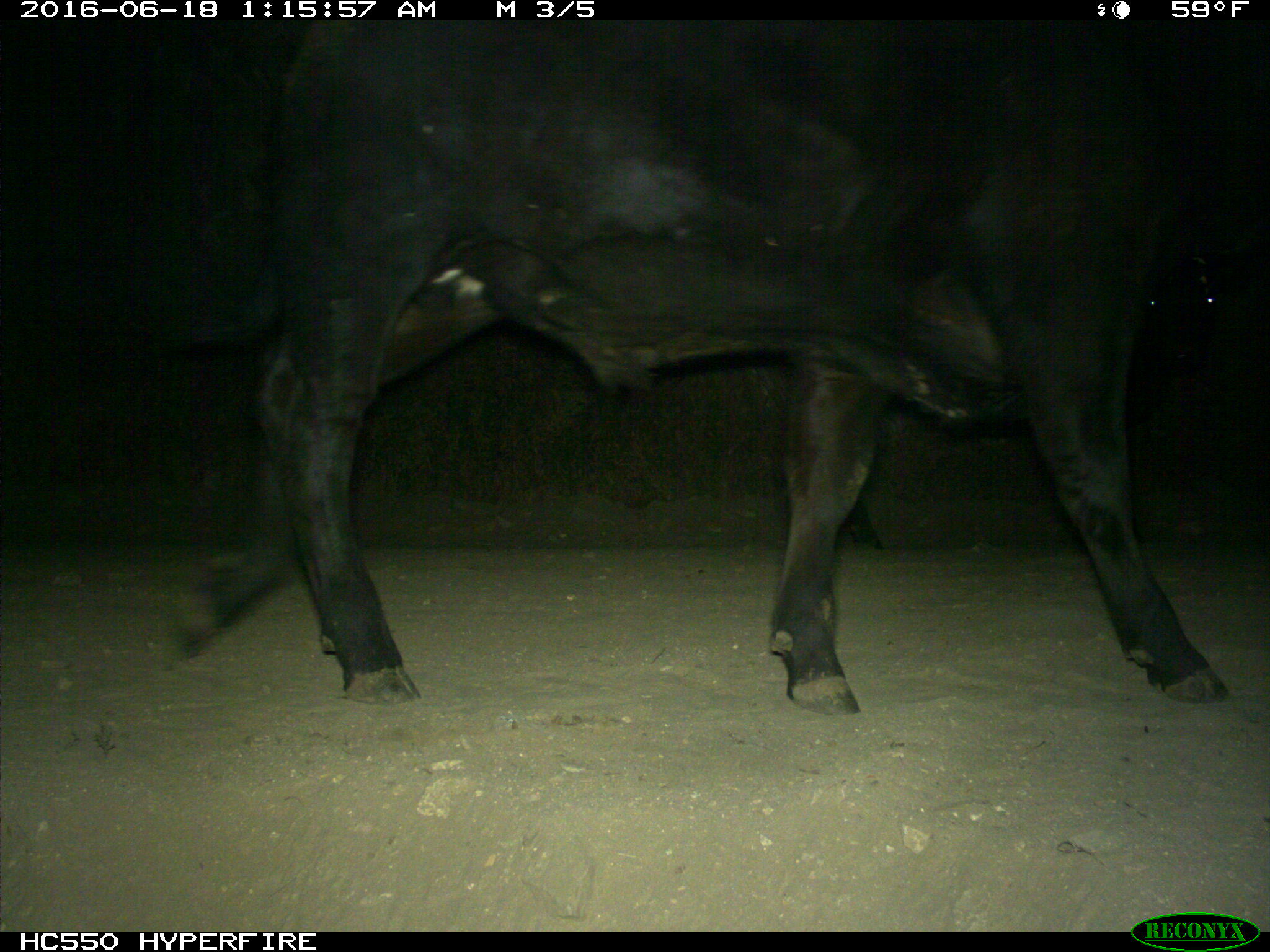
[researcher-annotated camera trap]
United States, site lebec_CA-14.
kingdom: Animalia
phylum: Chordata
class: Mammalia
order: Artiodactyla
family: Bovidae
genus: Bos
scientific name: Bos taurus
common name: domestic cow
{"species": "Bos taurus (domestic cow)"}